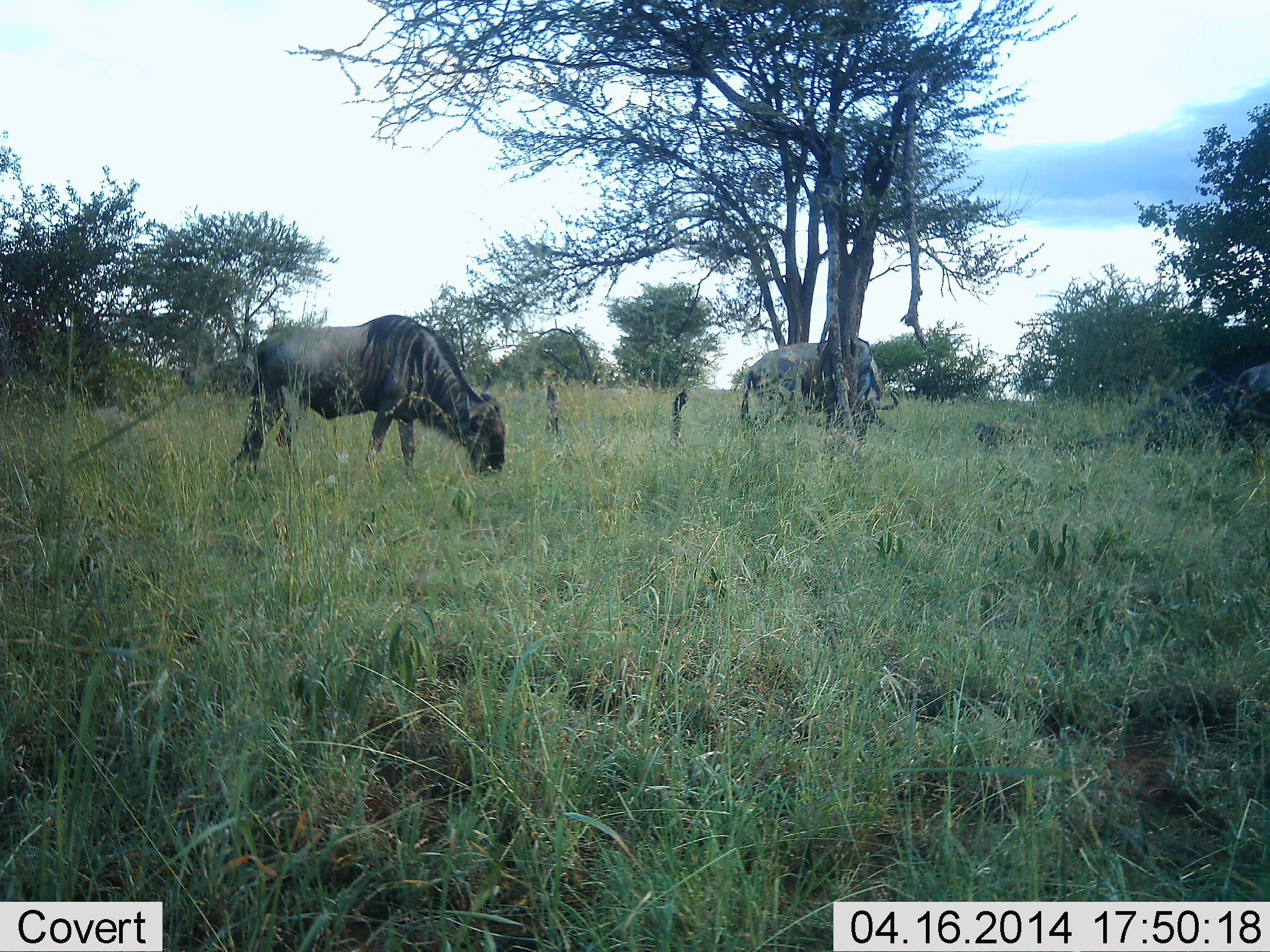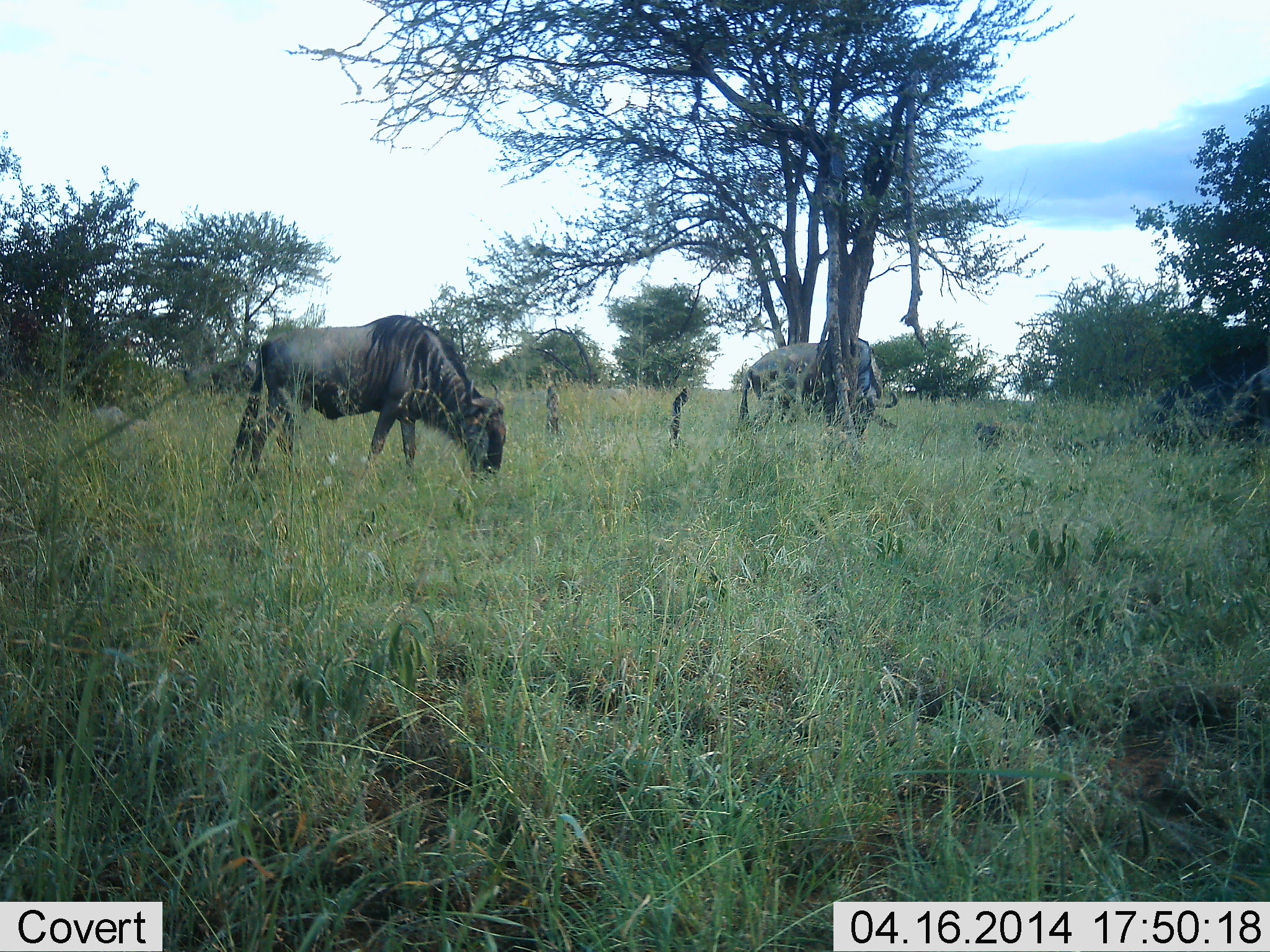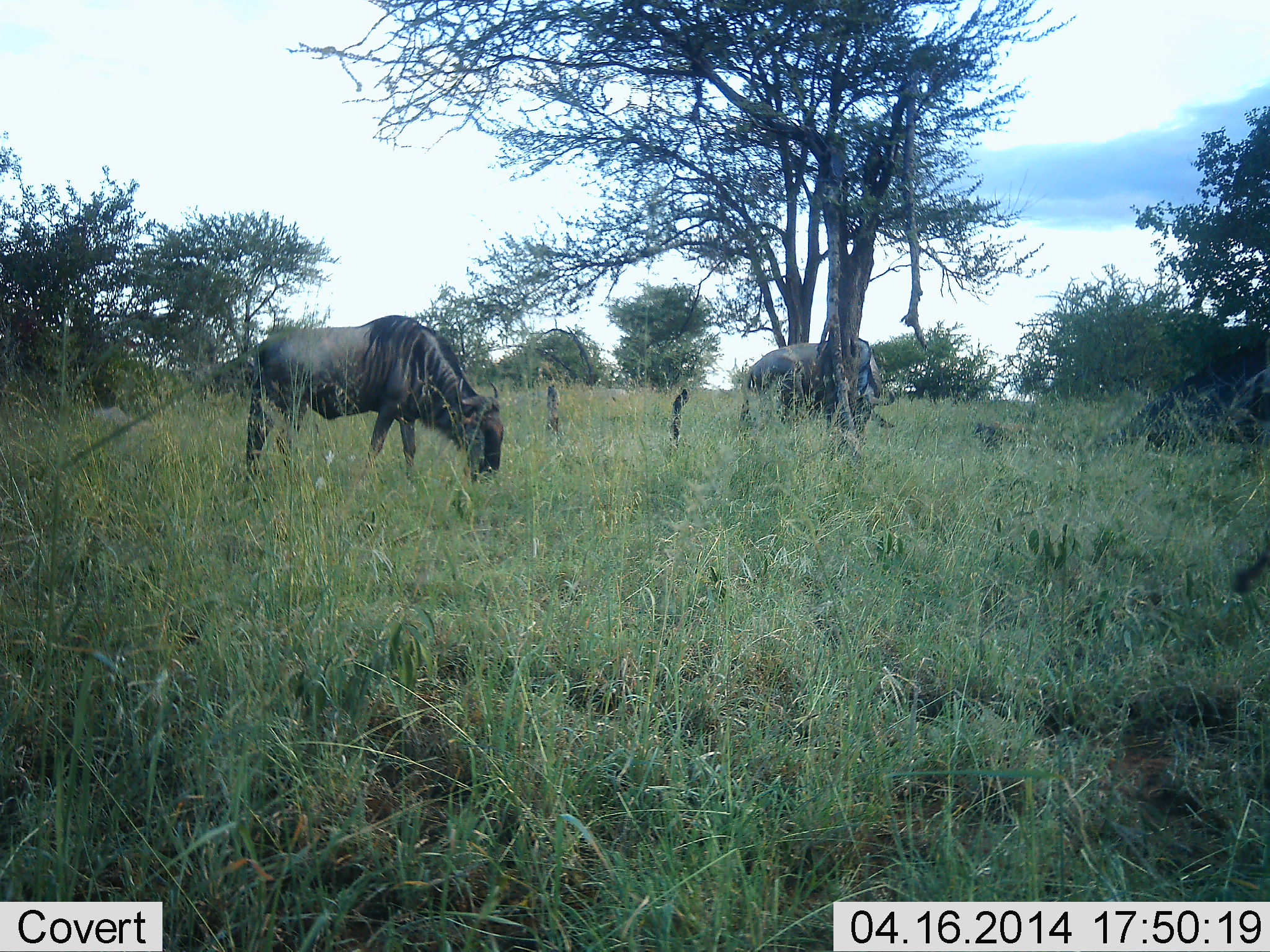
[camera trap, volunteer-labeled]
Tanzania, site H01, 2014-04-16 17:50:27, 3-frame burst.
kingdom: Animalia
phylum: Chordata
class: Mammalia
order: Artiodactyla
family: Bovidae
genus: Connochaetes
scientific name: Connochaetes taurinus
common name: blue wildebeest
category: wildebeest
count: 3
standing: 30%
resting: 0%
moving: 10%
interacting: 0%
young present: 0%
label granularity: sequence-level